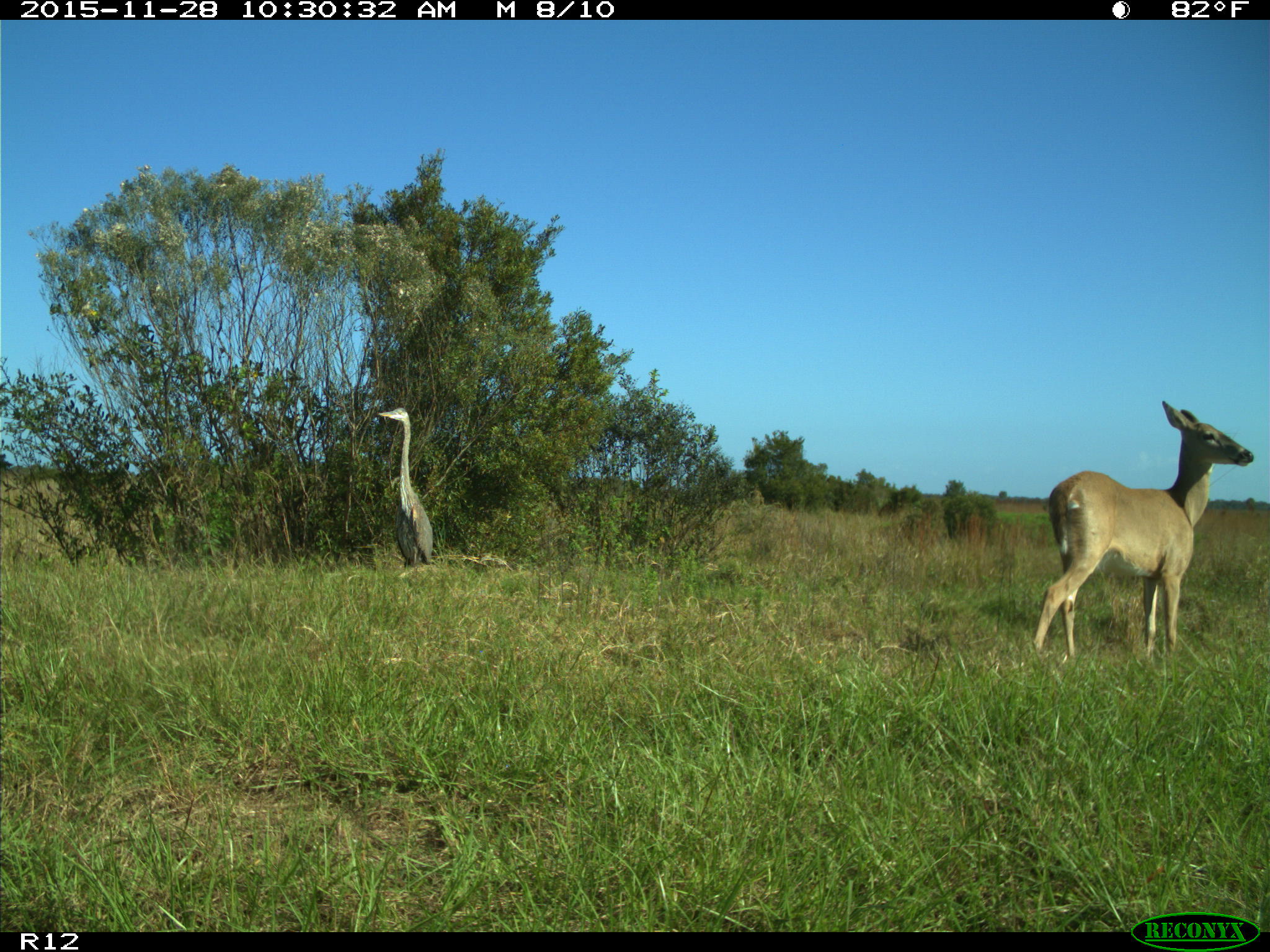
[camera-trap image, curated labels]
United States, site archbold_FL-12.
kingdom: Animalia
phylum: Chordata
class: Mammalia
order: Artiodactyla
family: Cervidae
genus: Odocoileus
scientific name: Odocoileus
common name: deer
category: unidentified deer